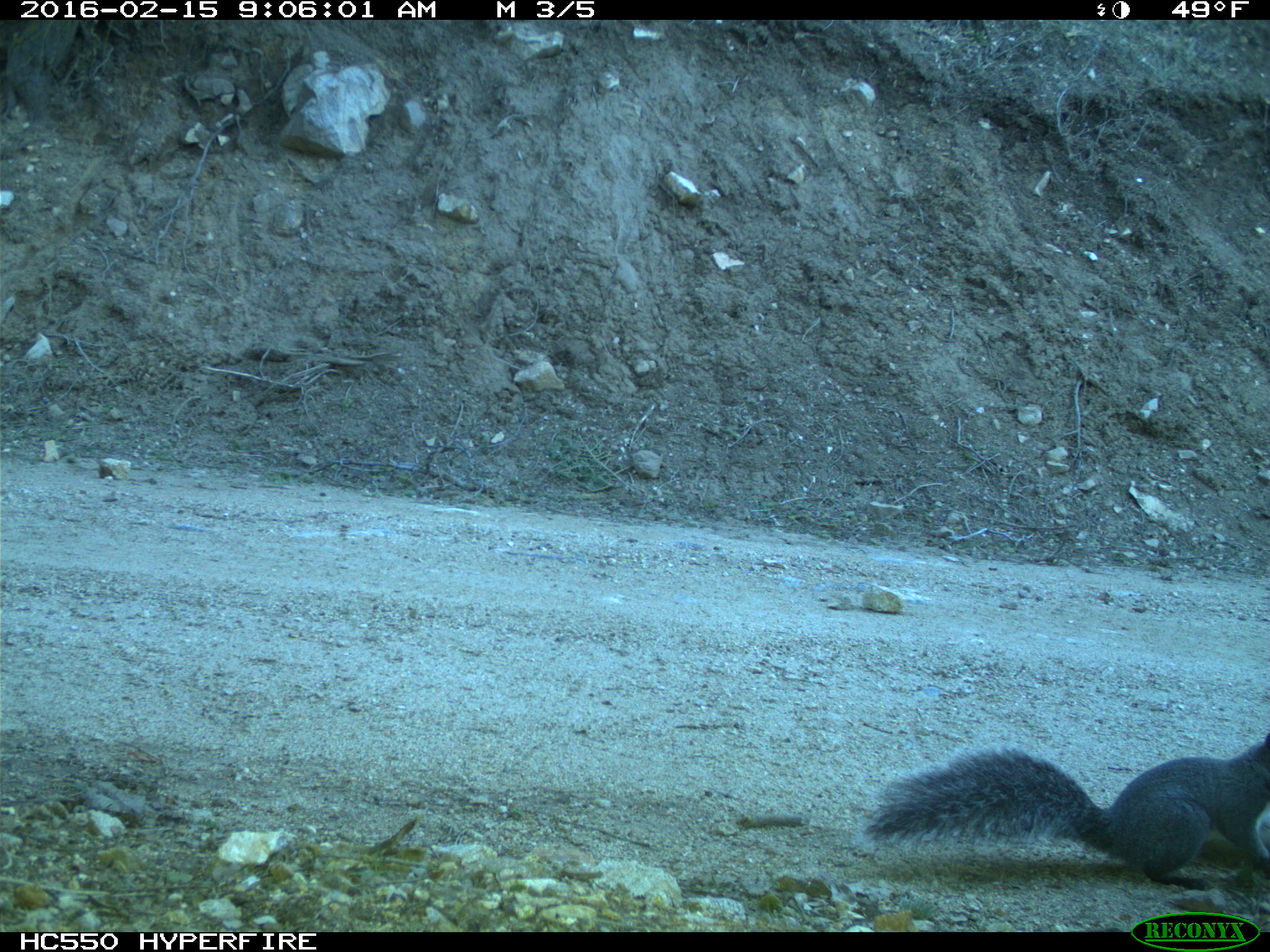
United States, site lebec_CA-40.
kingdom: Animalia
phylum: Chordata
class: Mammalia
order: Rodentia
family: Sciuridae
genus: Sciurus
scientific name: Sciurus carolinensis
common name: eastern gray squirrel